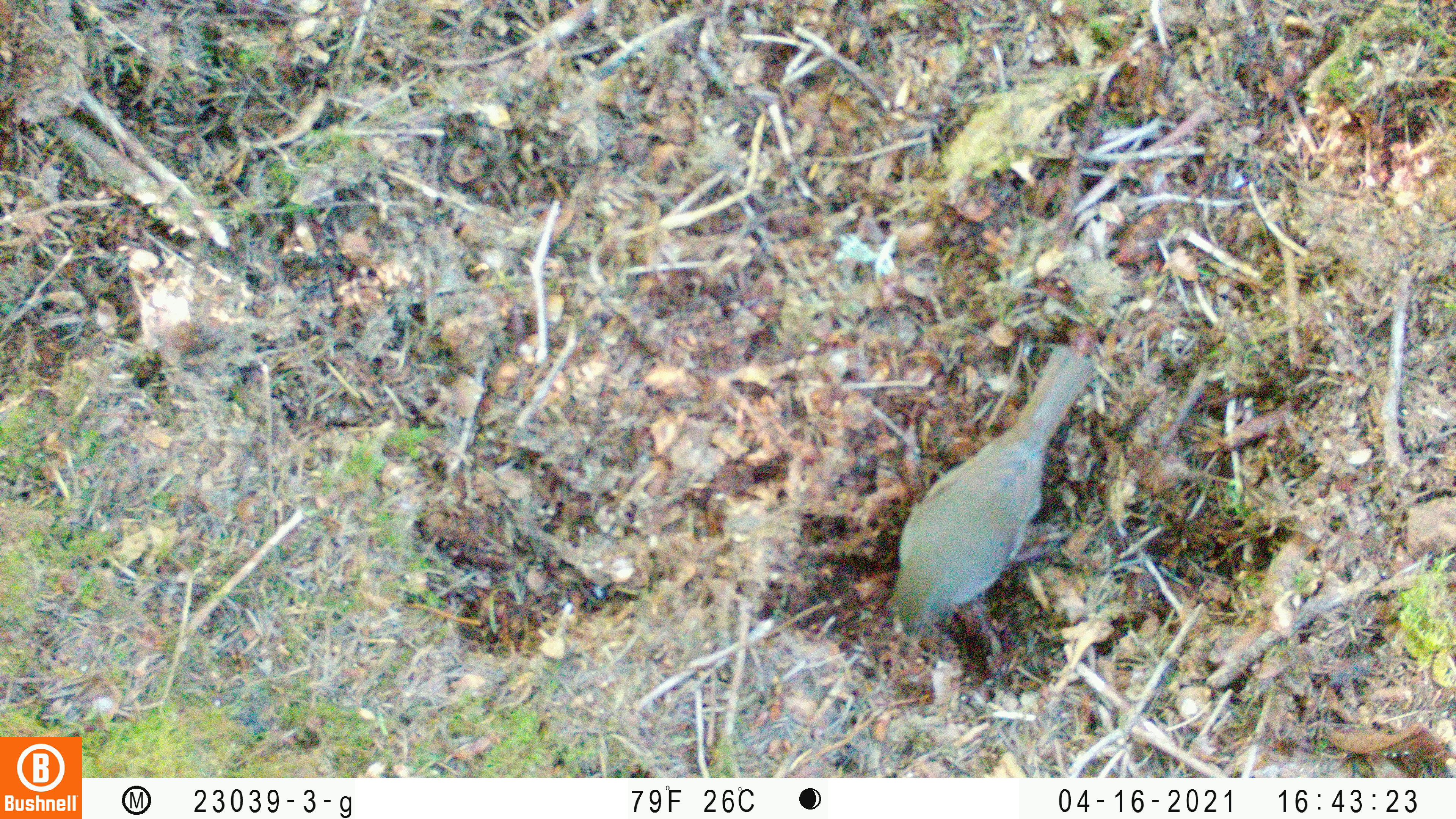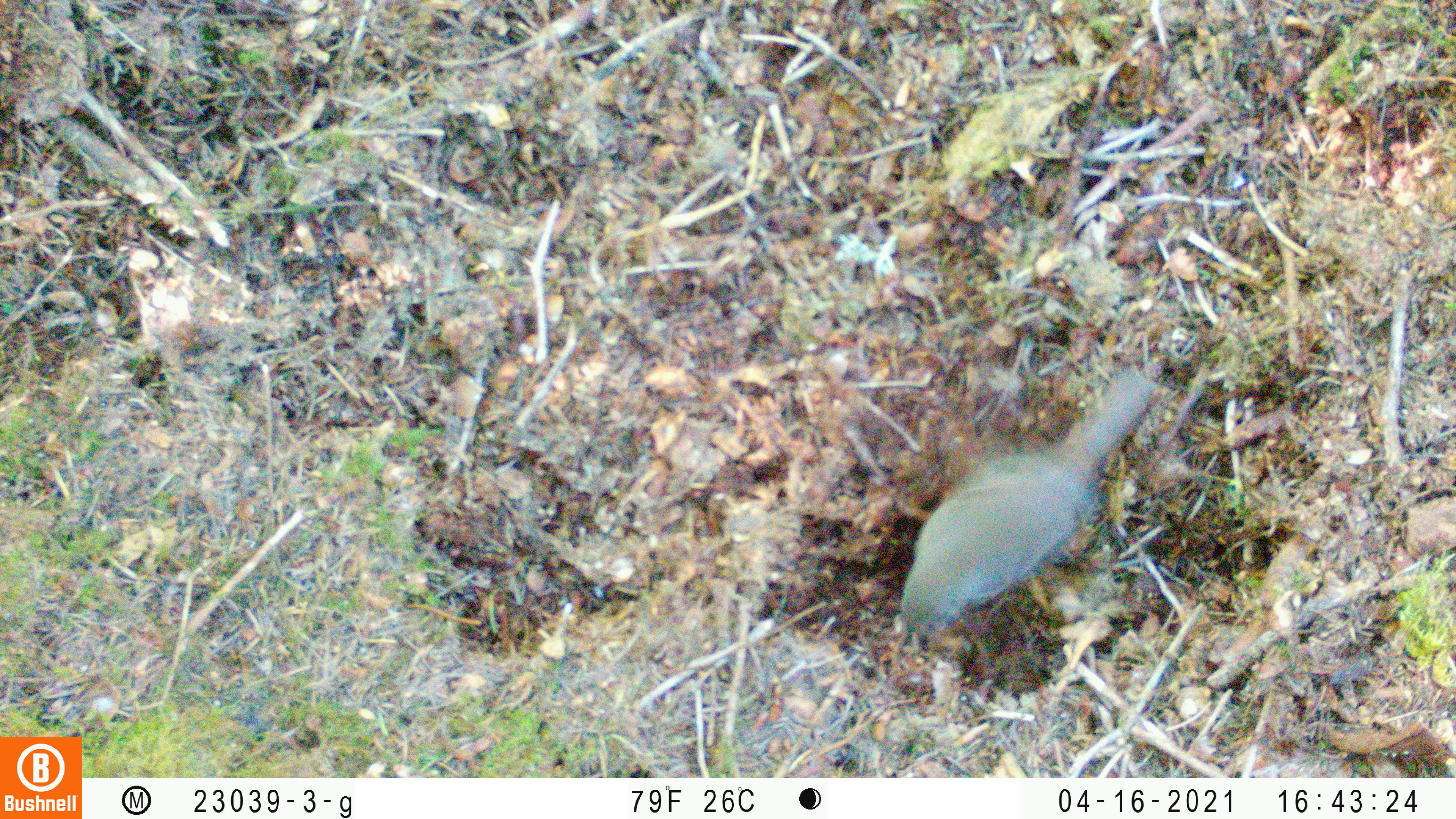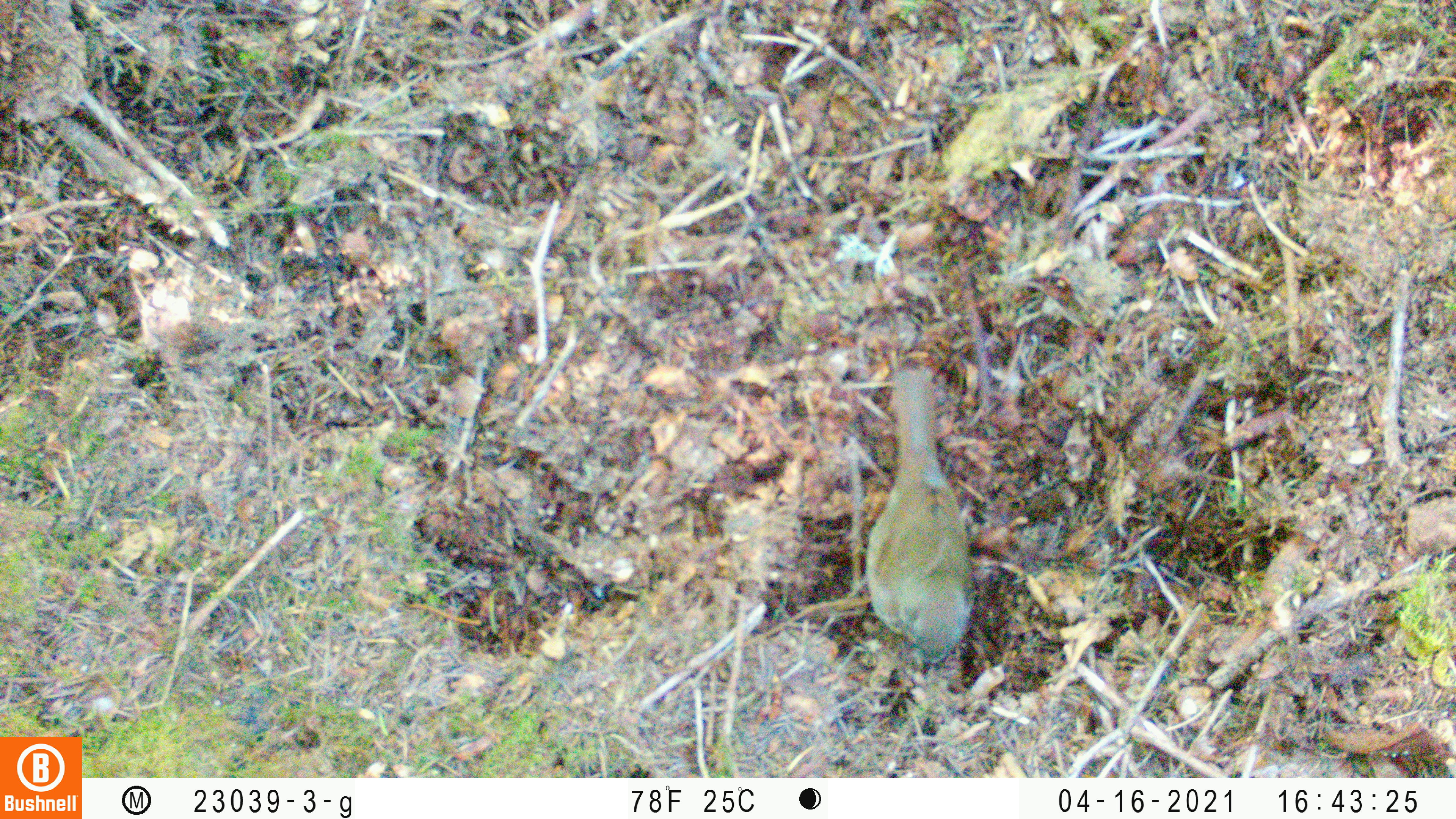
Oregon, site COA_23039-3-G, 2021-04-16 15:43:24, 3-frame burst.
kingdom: Animalia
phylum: Chordata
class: Aves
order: Passeriformes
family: Turdidae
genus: Catharus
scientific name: Catharus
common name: brown thrushes and nightingale-thrushes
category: catharus species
Catharus species (brown thrushes and nightingale-thrushes) (Catharus).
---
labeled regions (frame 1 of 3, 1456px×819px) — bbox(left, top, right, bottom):
catharus species: bbox(847, 290, 1128, 673)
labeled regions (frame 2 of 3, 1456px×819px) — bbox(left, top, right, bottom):
catharus species: bbox(862, 344, 1169, 682)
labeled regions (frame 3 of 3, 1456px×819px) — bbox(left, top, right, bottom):
catharus species: bbox(849, 338, 985, 694)